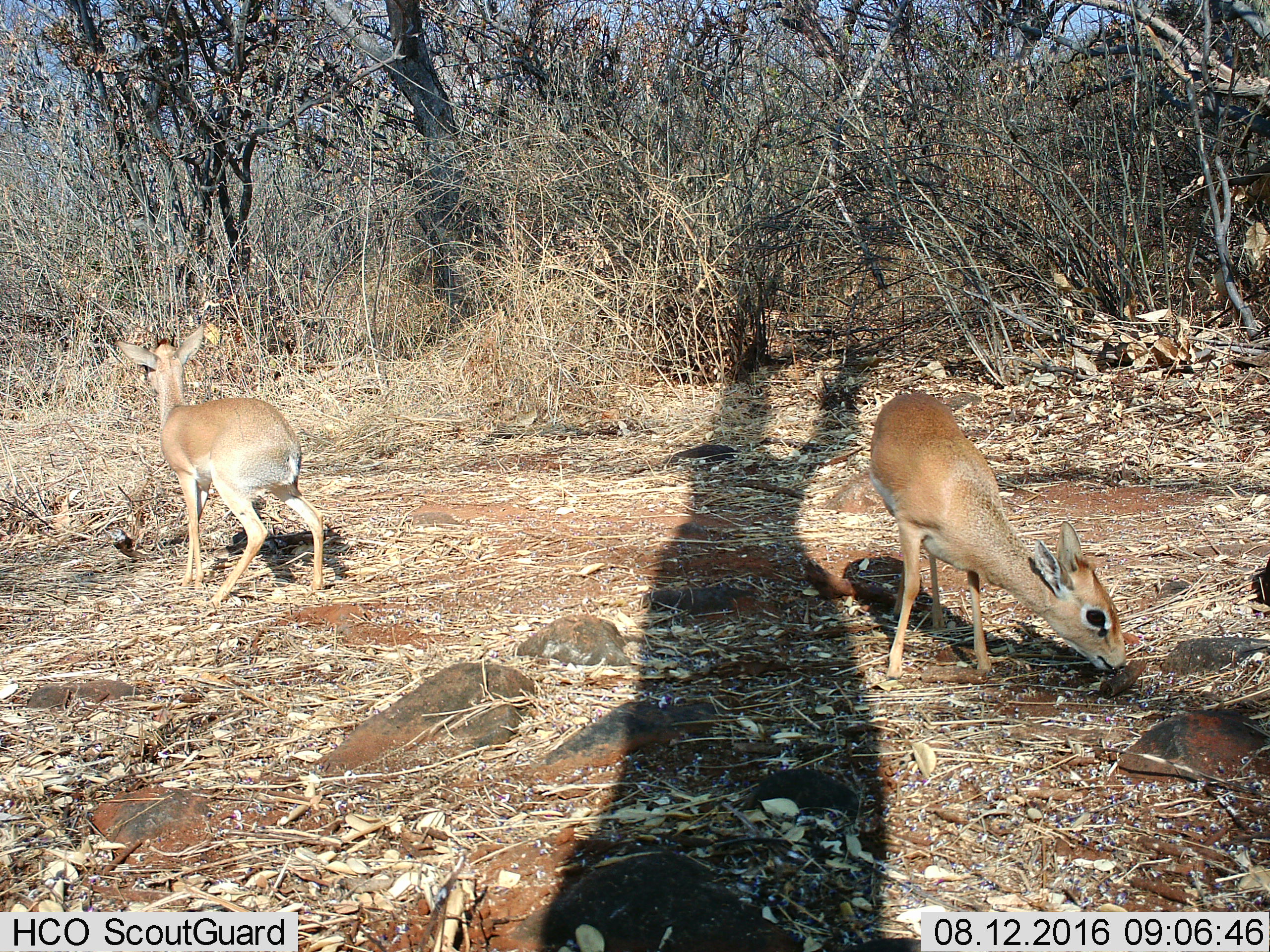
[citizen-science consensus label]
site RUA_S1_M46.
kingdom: Animalia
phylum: Chordata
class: Mammalia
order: Artiodactyla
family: Bovidae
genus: Madoqua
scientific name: Madoqua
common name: dik-dik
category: dikdik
Dikdik (dik-dik) (Madoqua), count 2. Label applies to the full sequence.